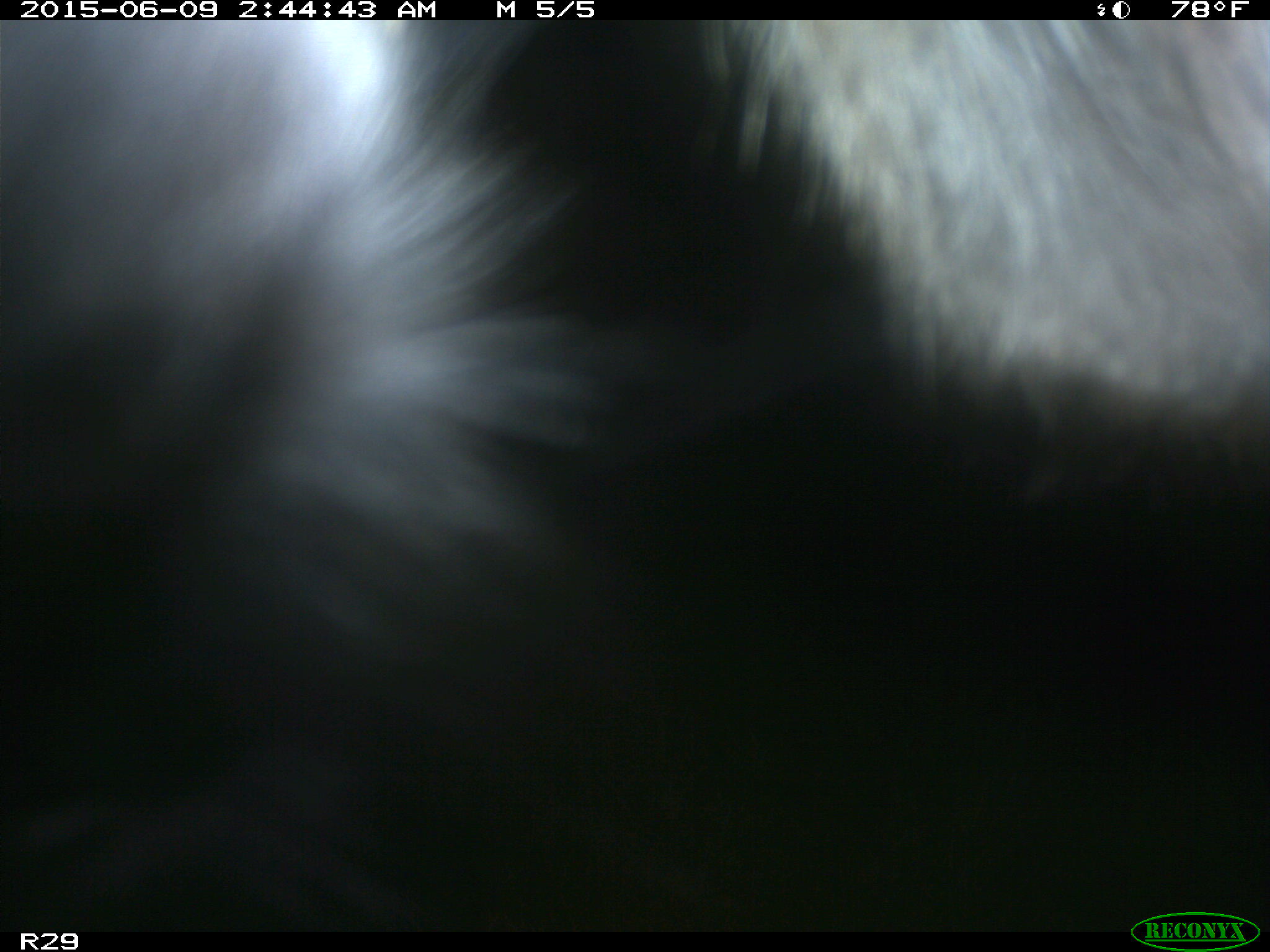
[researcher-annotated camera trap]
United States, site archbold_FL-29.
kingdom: Animalia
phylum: Chordata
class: Mammalia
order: Artiodactyla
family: Bovidae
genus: Bos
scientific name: Bos taurus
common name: domestic cow